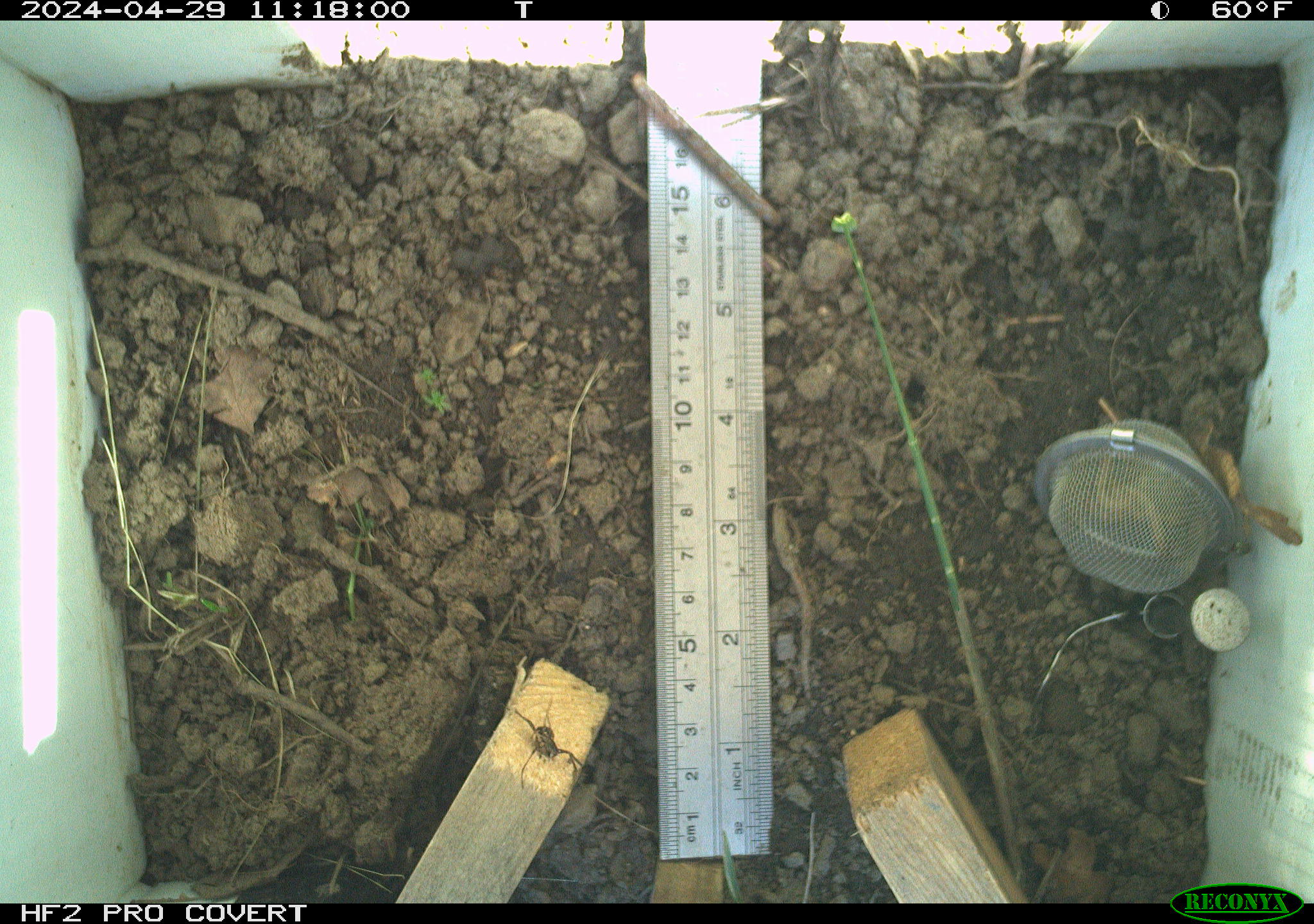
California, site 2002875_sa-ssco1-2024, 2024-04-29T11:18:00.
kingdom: Animalia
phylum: Arthropoda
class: Arachnida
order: Araneae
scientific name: Araneae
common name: spider